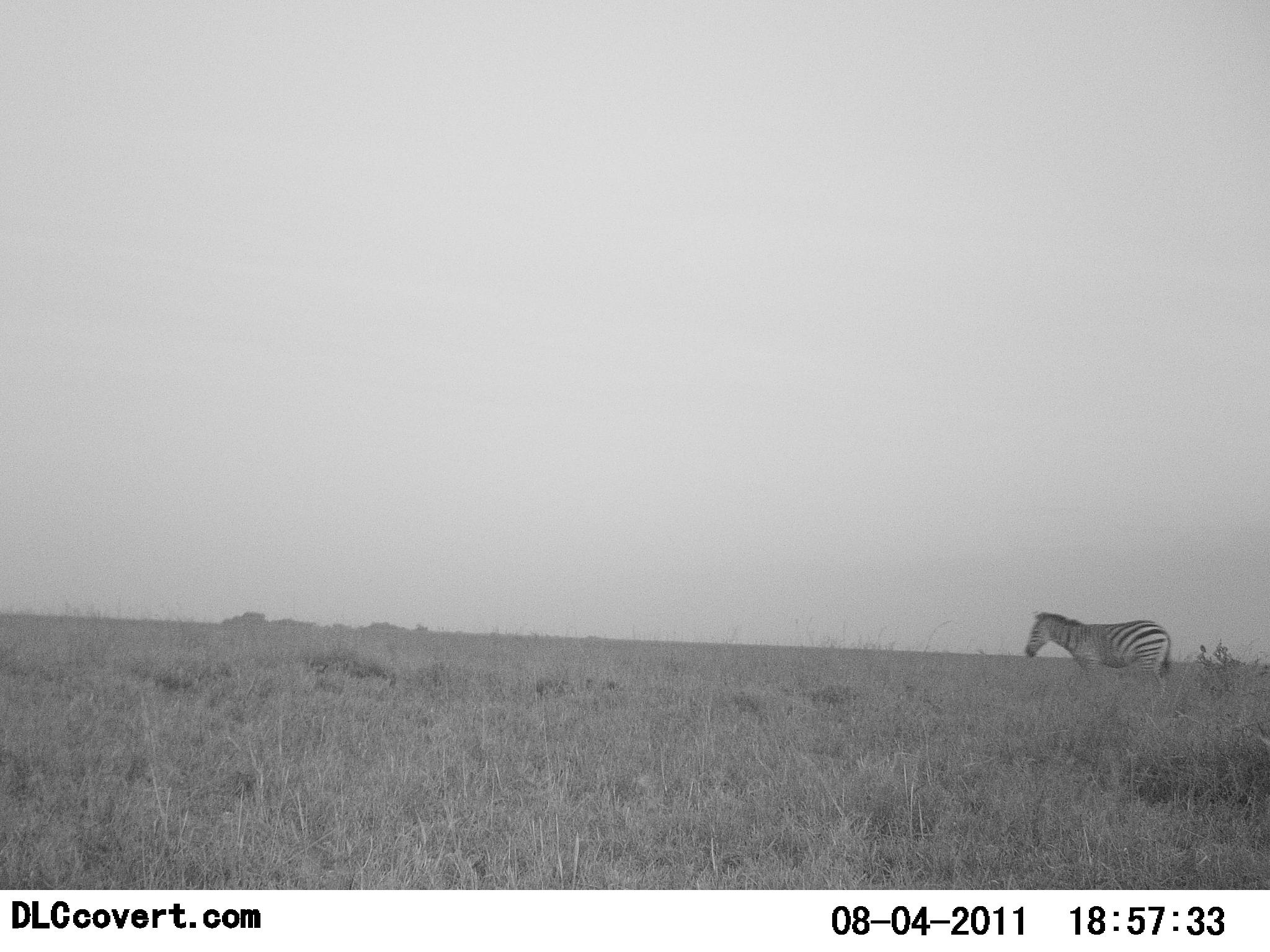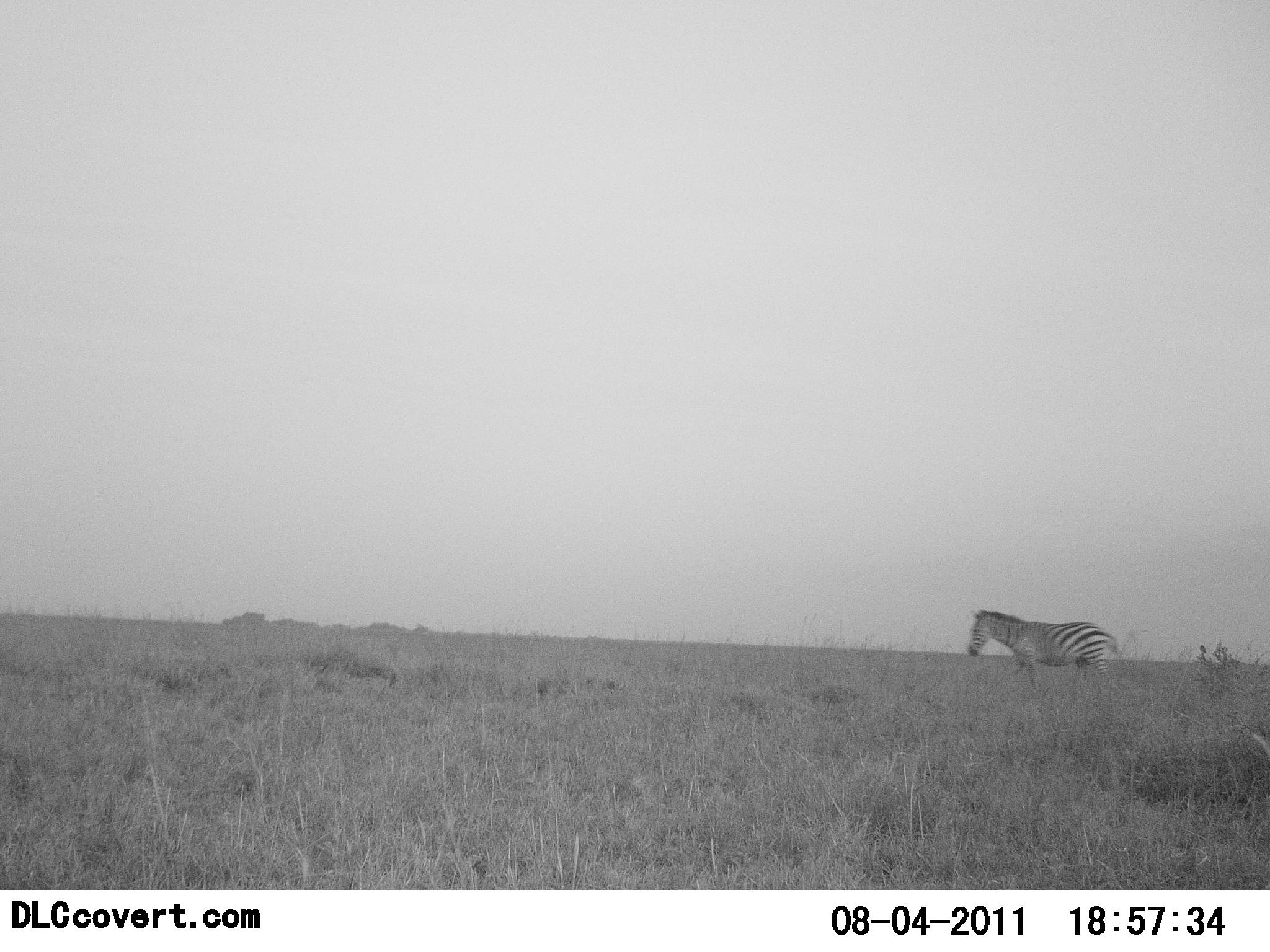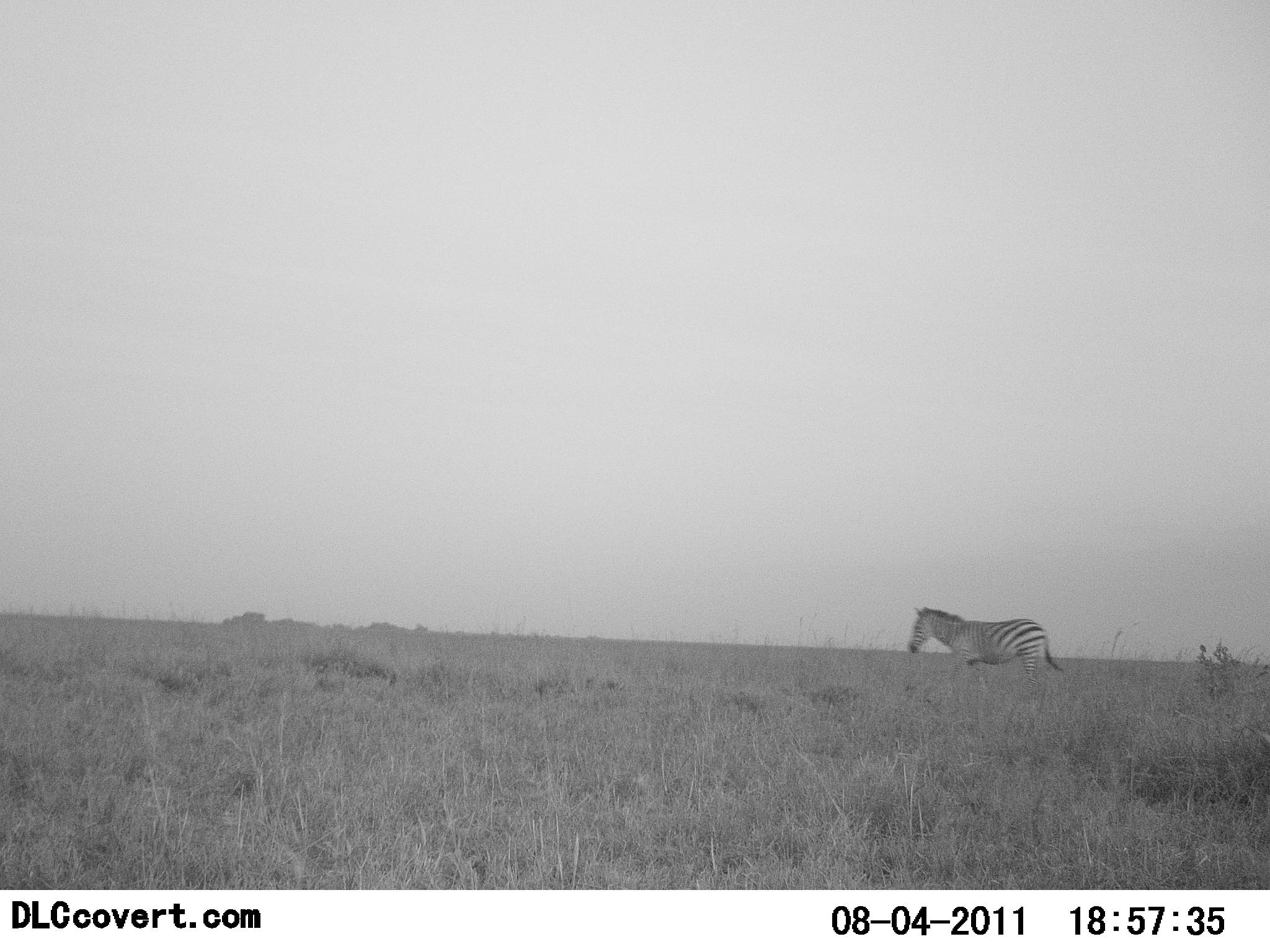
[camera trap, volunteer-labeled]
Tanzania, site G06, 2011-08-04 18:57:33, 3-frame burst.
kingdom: Animalia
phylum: Chordata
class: Mammalia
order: Perissodactyla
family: Equidae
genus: Equus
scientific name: Equus quagga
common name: plains zebra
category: zebra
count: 1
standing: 0%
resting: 0%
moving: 100%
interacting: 0%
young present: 0%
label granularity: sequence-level